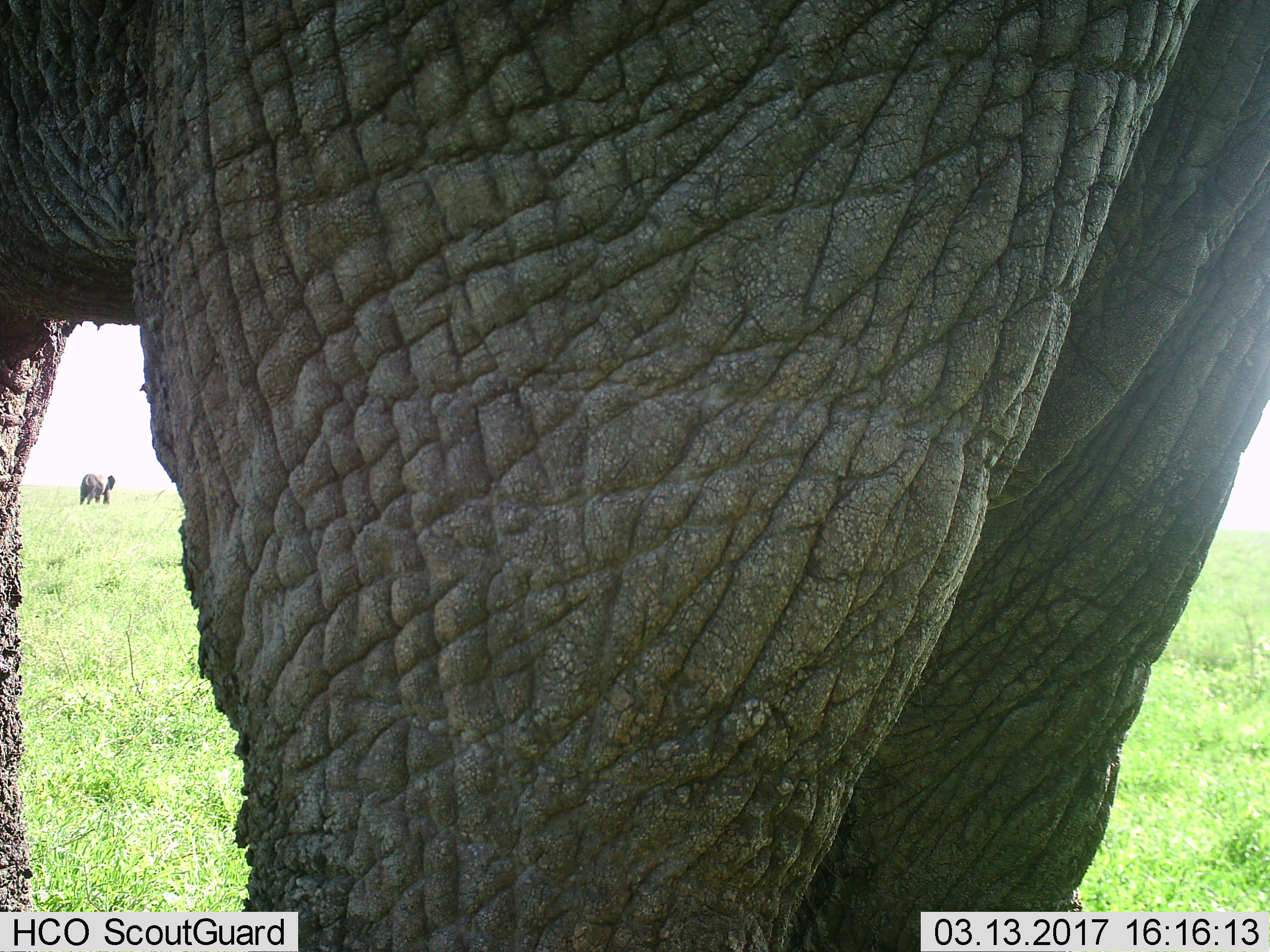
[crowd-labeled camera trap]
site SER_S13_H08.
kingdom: Animalia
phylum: Chordata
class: Mammalia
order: Proboscidea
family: Elephantidae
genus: Loxodonta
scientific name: Loxodonta africana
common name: african bush elephant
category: elephant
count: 2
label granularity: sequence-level